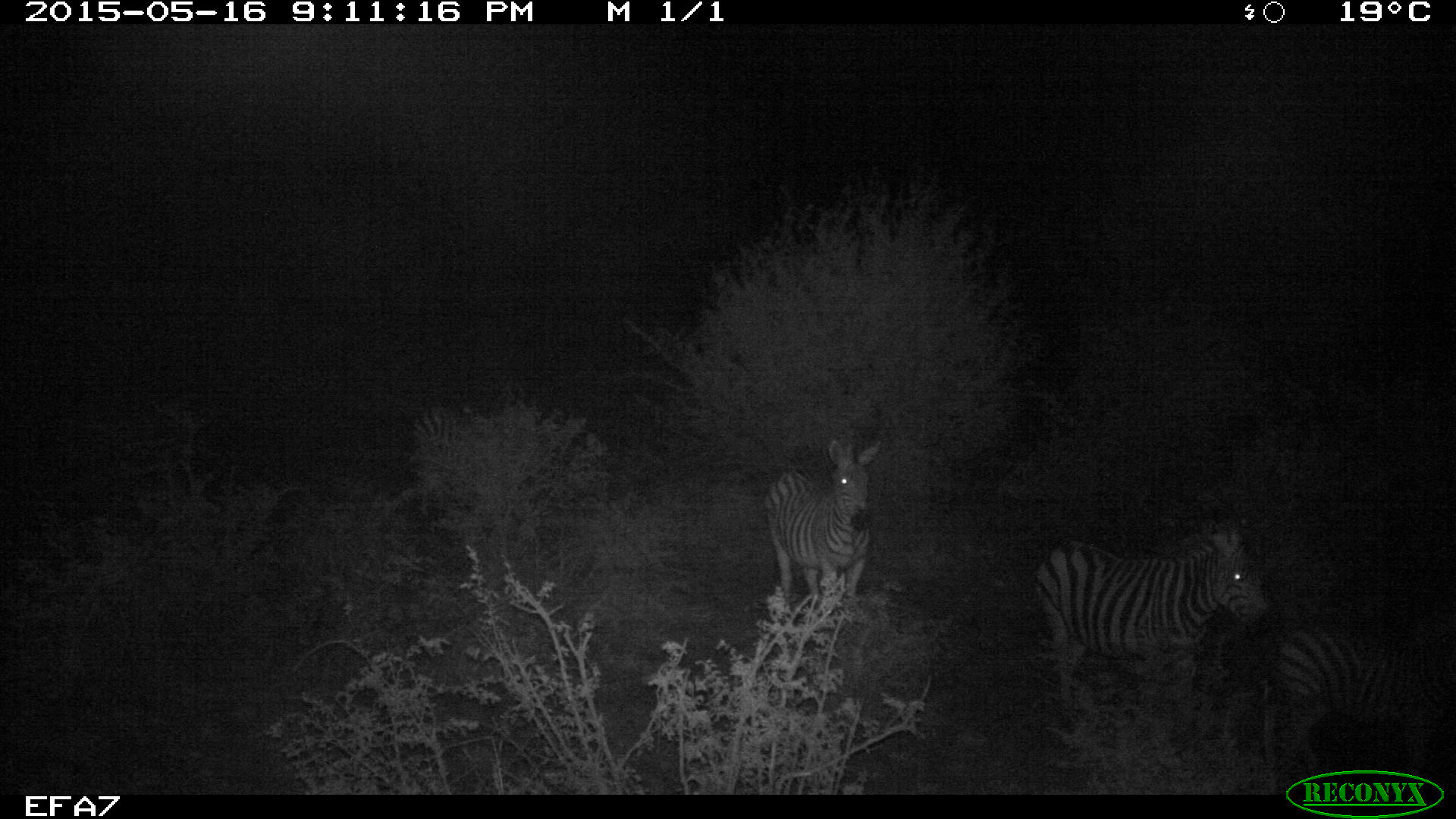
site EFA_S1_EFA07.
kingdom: Animalia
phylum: Chordata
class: Mammalia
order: Perissodactyla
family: Equidae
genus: Equus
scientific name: Equus quagga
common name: plains zebra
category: zebraplains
Zebraplains (plains zebra) (Equus quagga), count 3. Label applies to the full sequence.